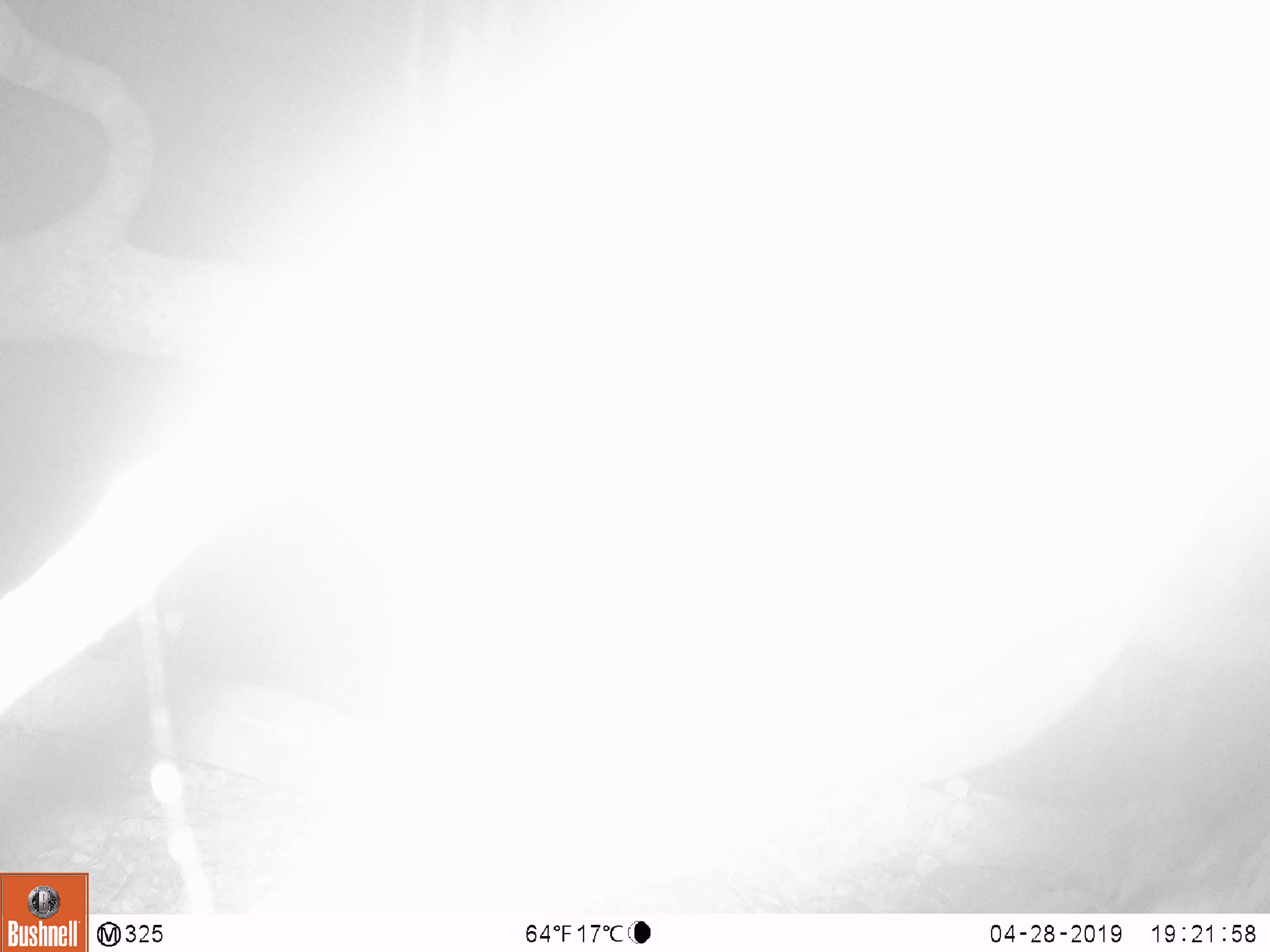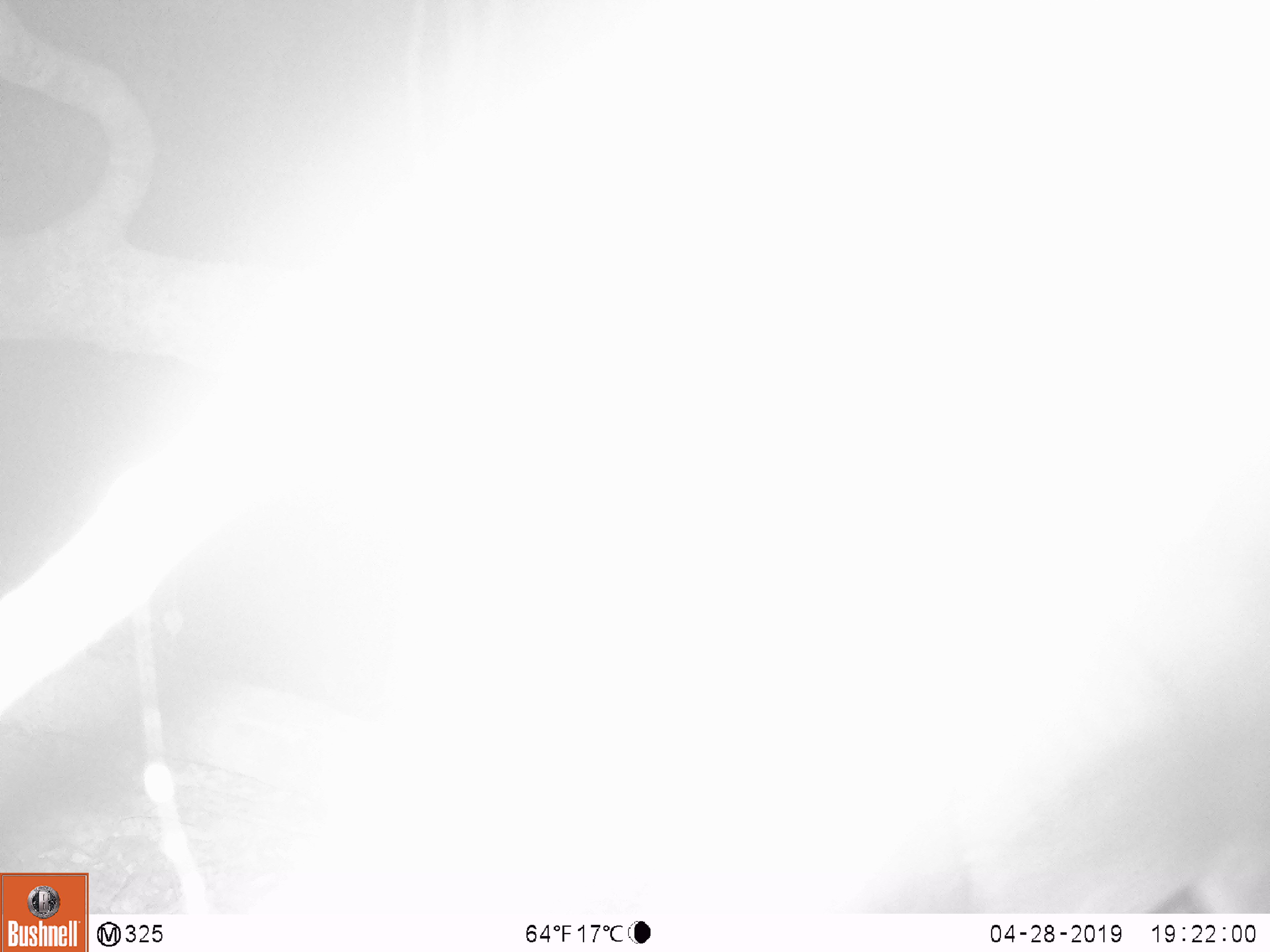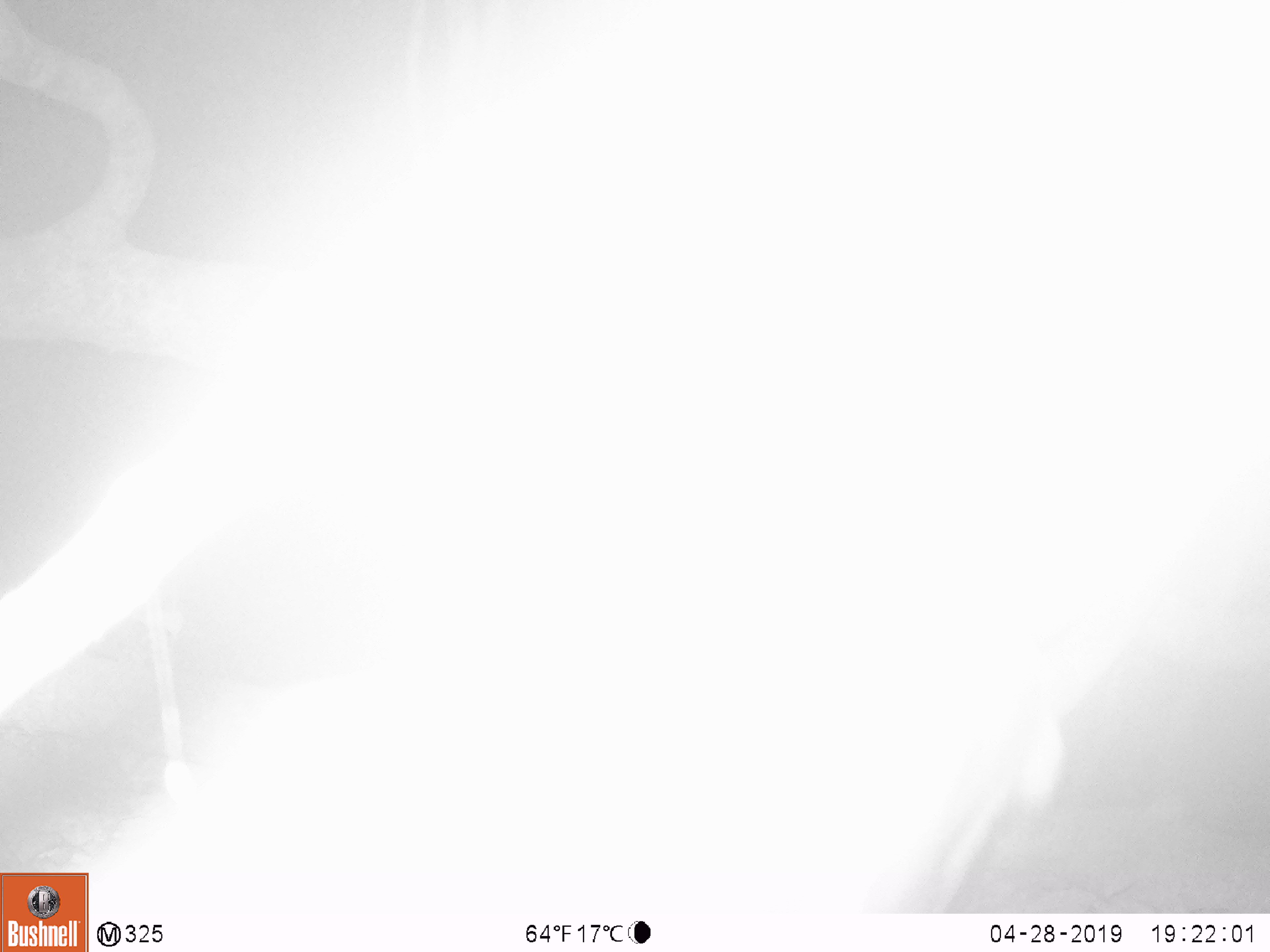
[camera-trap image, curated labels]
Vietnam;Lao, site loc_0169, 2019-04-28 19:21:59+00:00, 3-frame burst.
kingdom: Animalia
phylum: Chordata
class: Mammalia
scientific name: Laurasiatheria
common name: ungulate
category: unidentified ungulates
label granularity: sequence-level